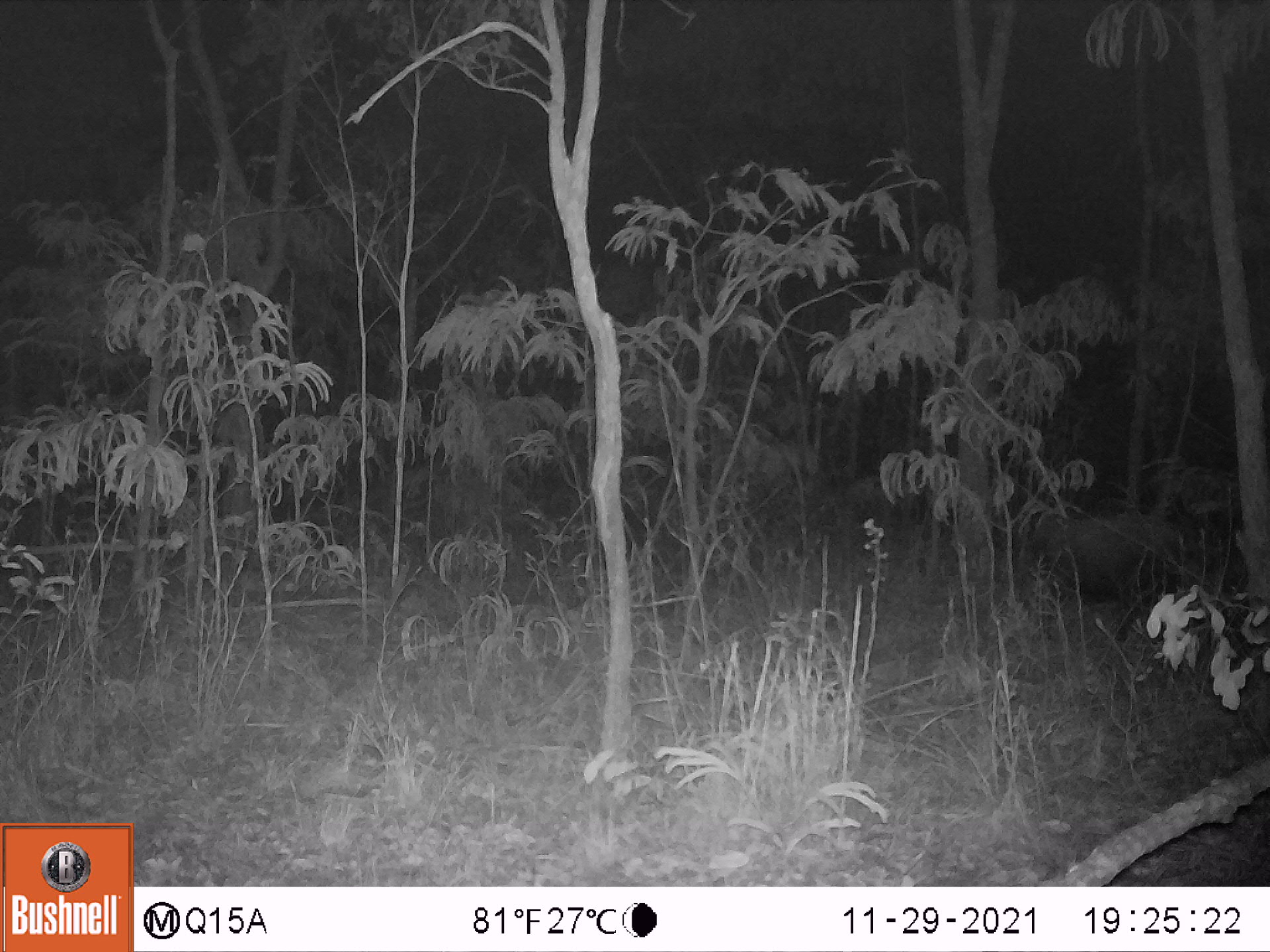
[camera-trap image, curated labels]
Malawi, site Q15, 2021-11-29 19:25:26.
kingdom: Animalia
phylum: Chordata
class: Mammalia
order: Artiodactyla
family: Suidae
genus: Potamochoerus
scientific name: Potamochoerus larvatus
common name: bushpig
Bushpig (Potamochoerus larvatus), count 1.